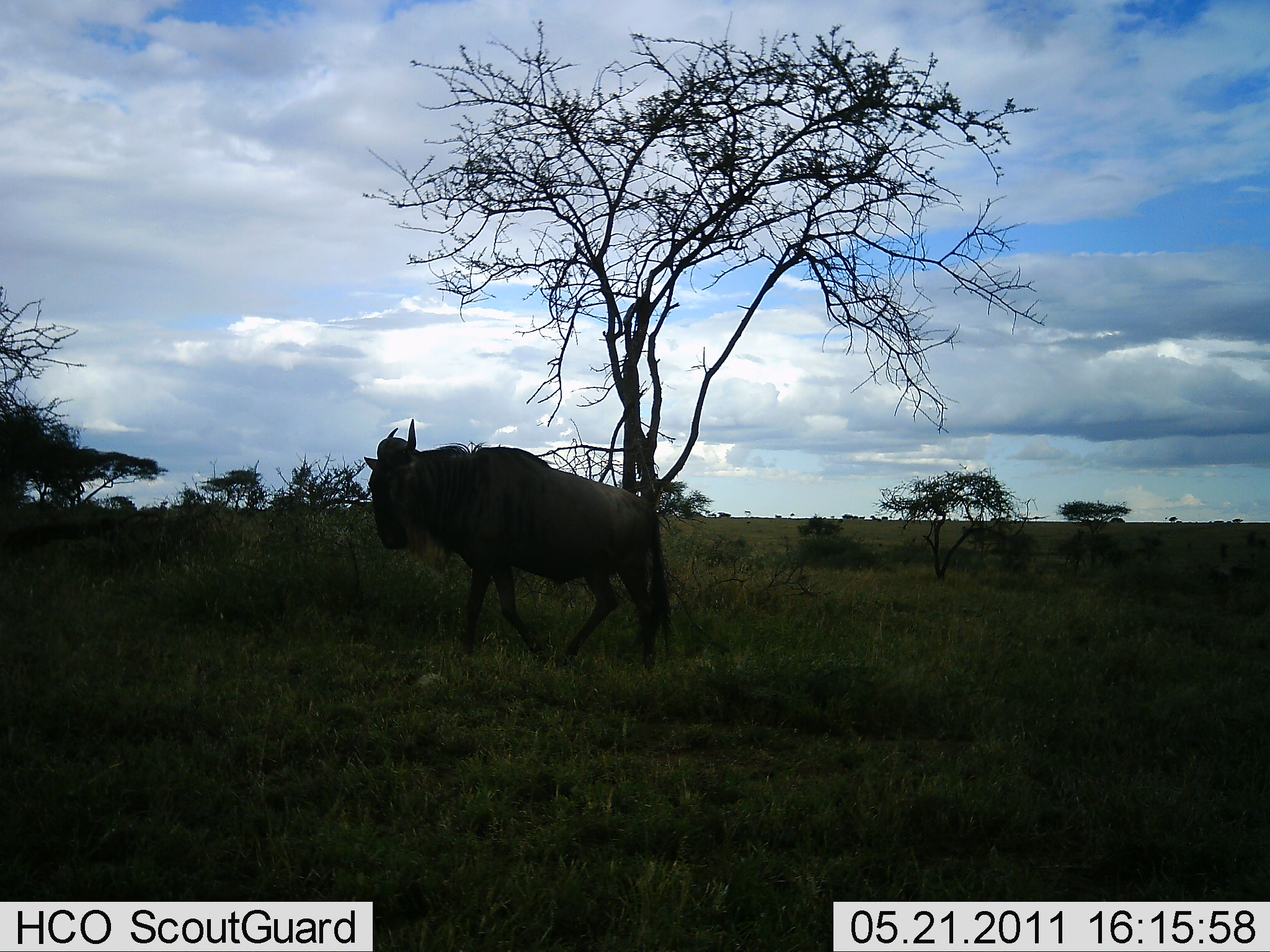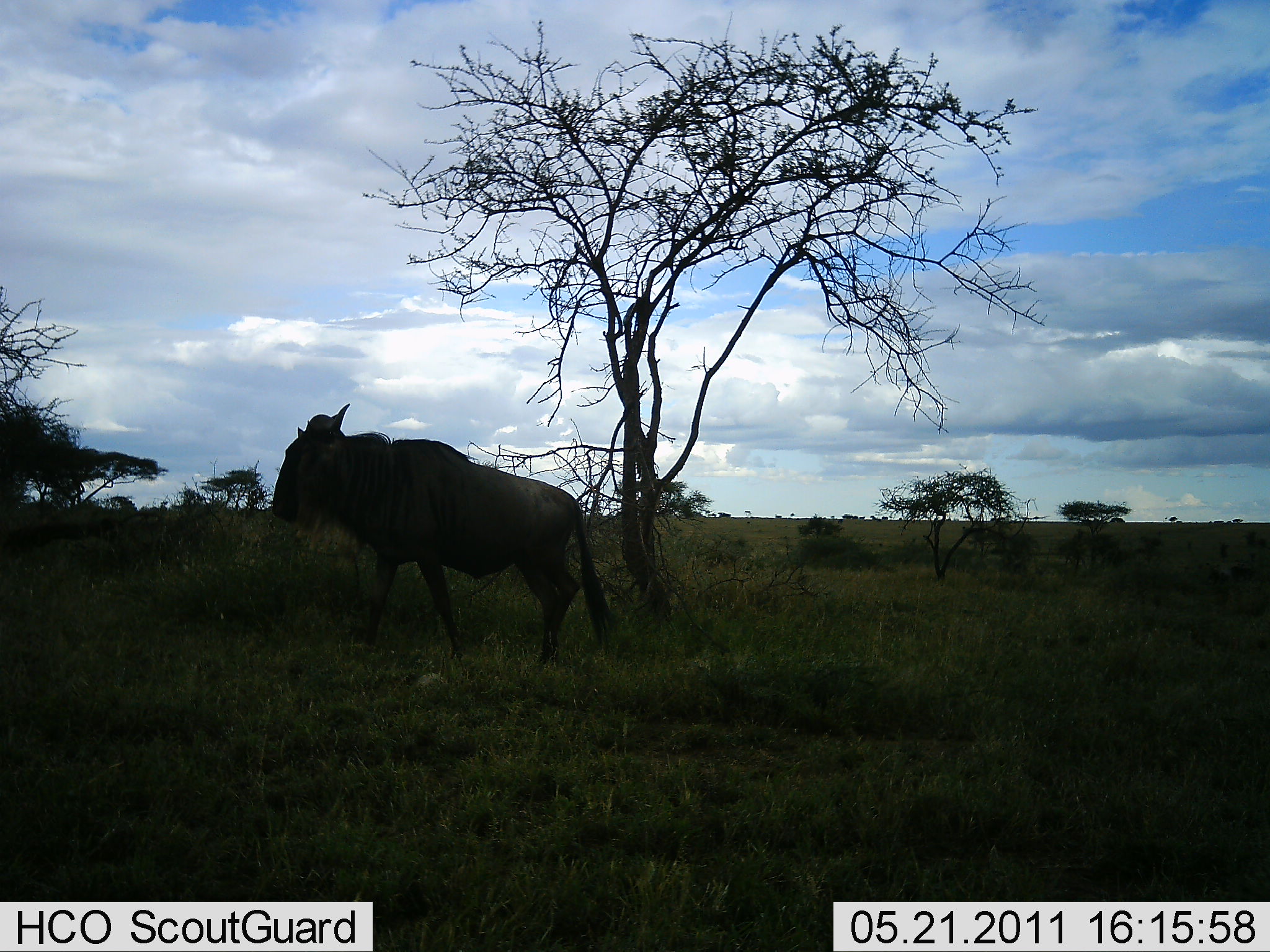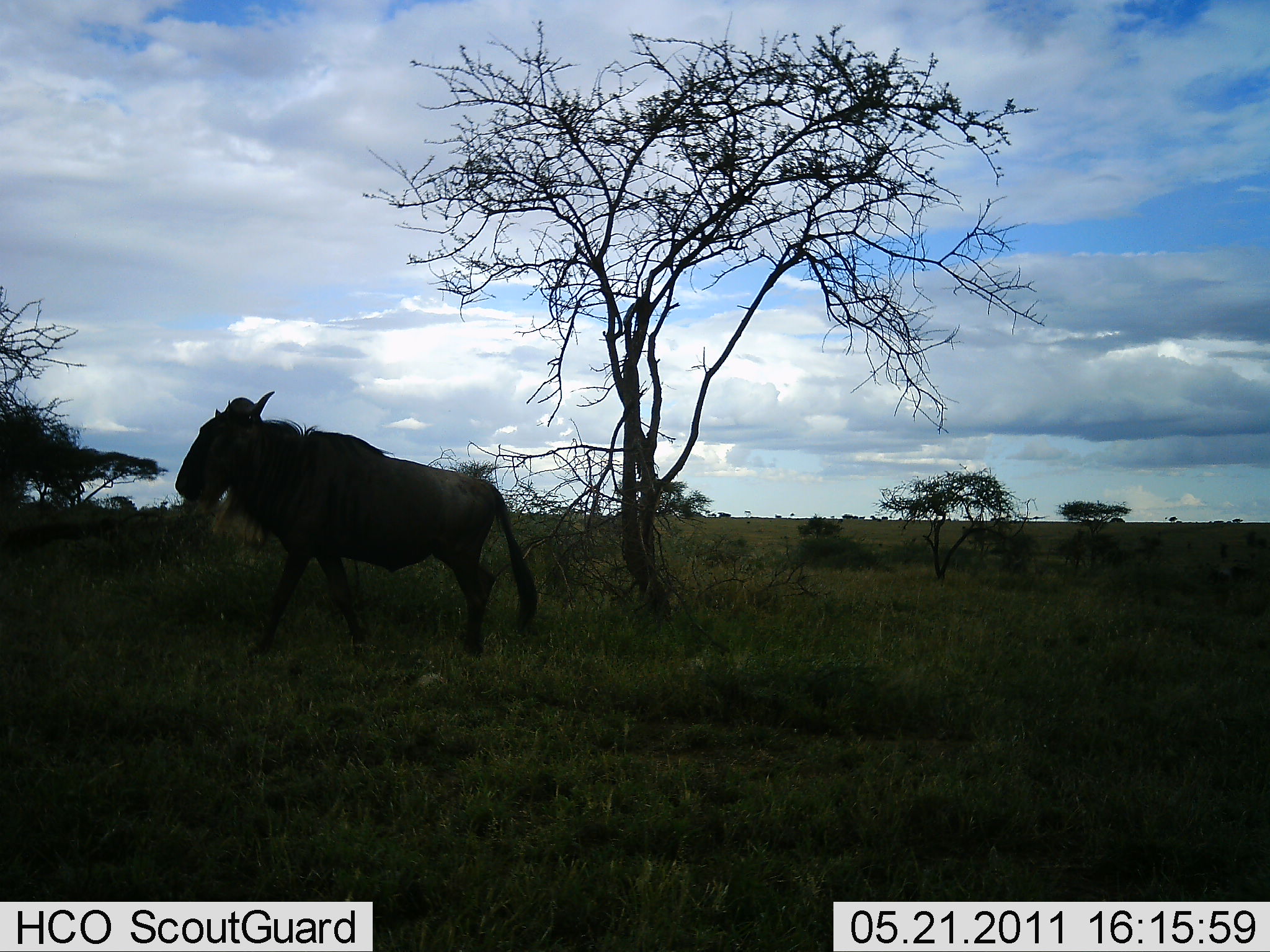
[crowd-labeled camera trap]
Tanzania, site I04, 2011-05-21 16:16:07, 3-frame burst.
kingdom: Animalia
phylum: Chordata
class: Mammalia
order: Artiodactyla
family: Bovidae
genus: Connochaetes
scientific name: Connochaetes taurinus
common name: blue wildebeest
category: wildebeest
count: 1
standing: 30%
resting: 0%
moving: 80%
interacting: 0%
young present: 0%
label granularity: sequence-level